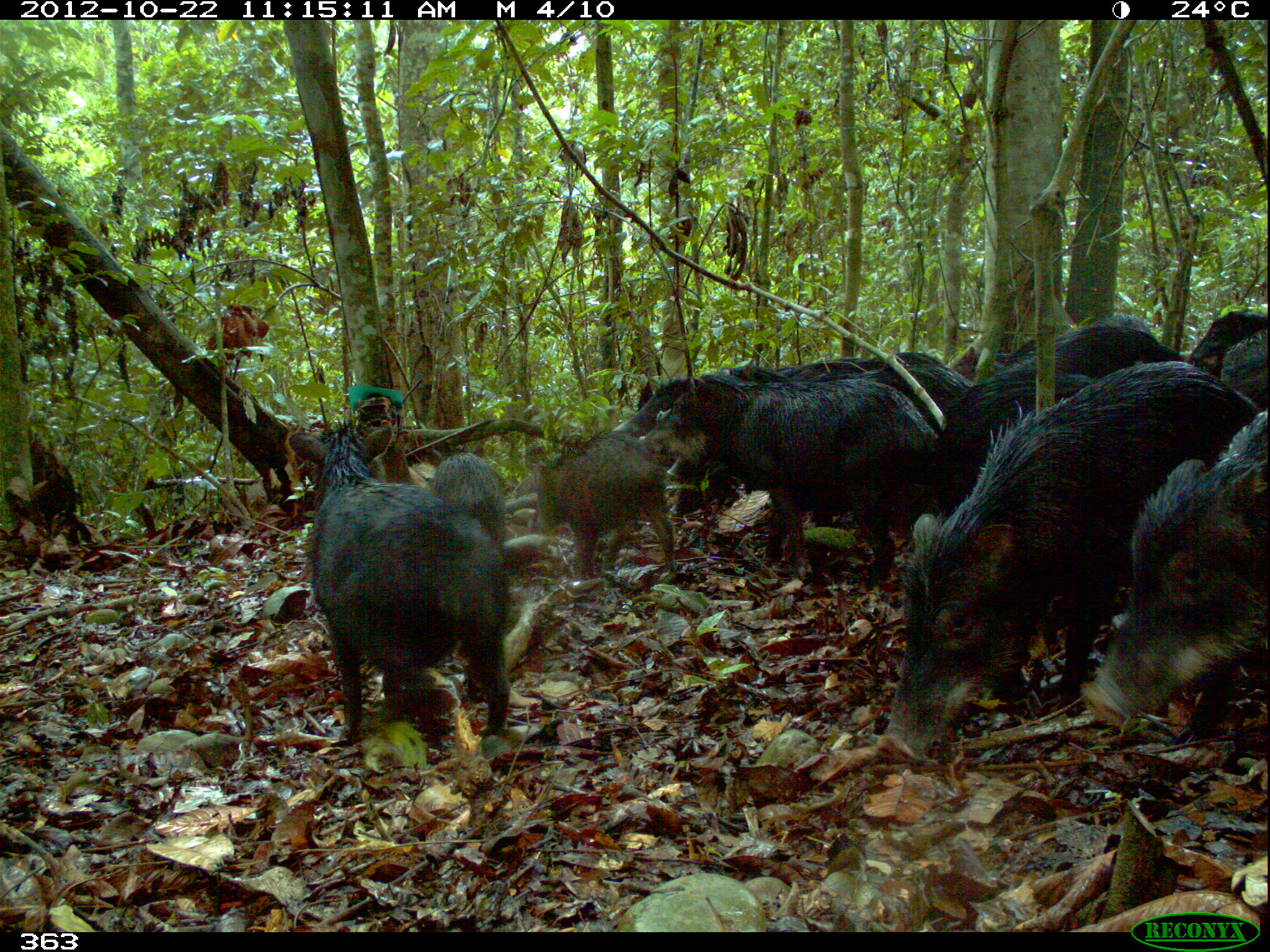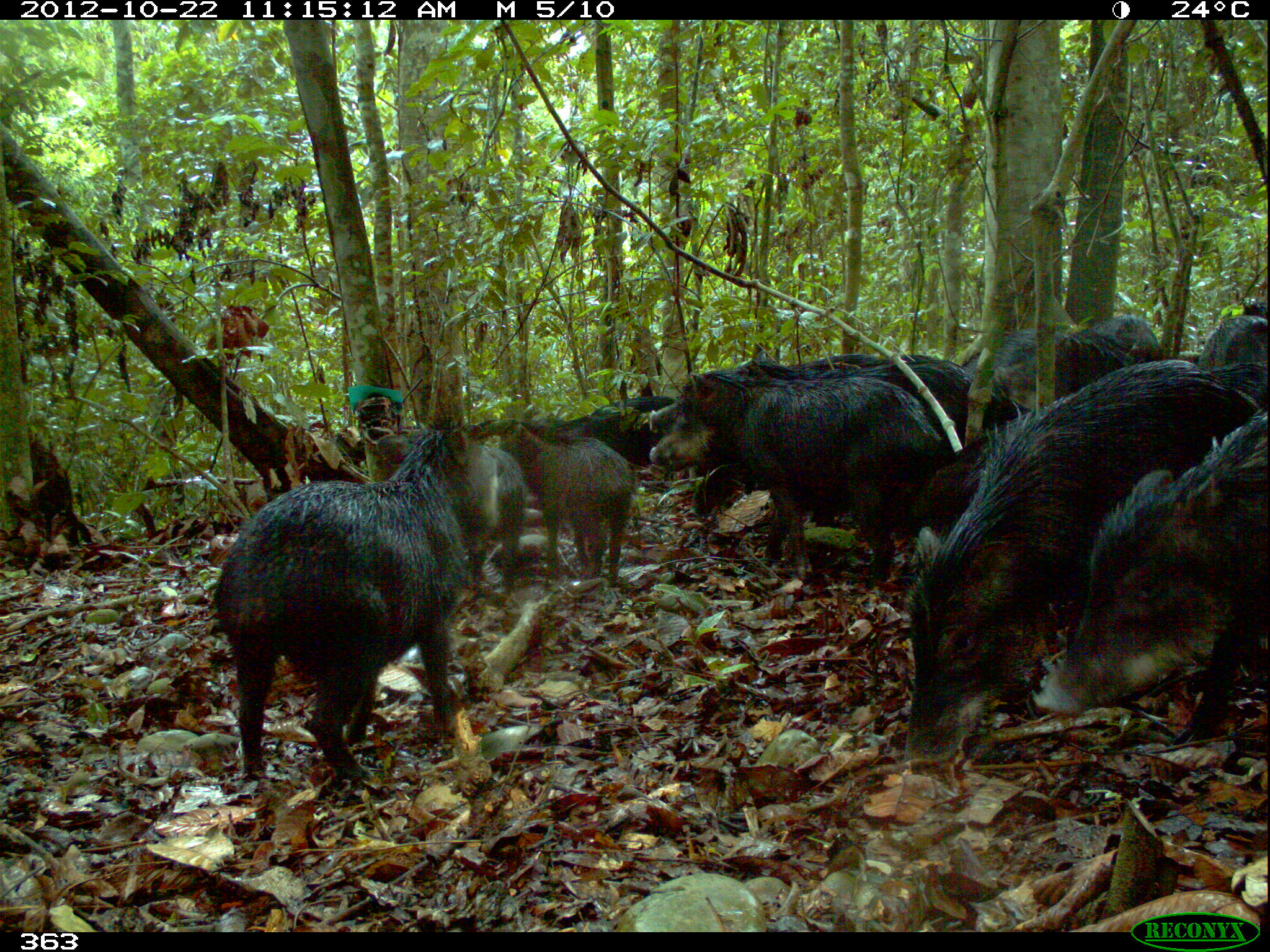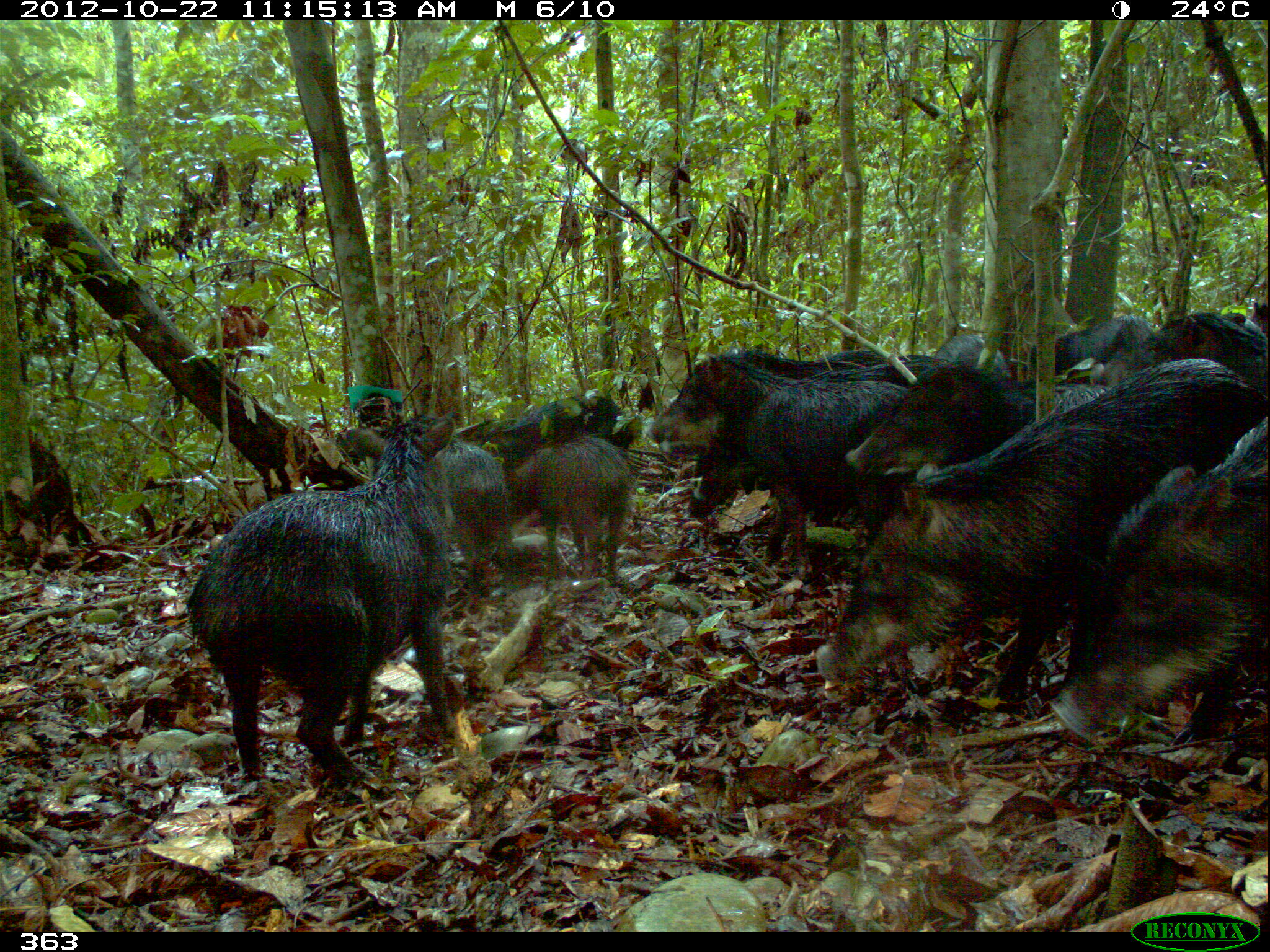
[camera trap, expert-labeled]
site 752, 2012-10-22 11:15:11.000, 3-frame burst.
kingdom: Animalia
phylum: Chordata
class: Mammalia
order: Artiodactyla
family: Tayassuidae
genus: Tayassu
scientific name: Tayassu pecari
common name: white-lipped peccary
Tayassu pecari (white-lipped peccary).